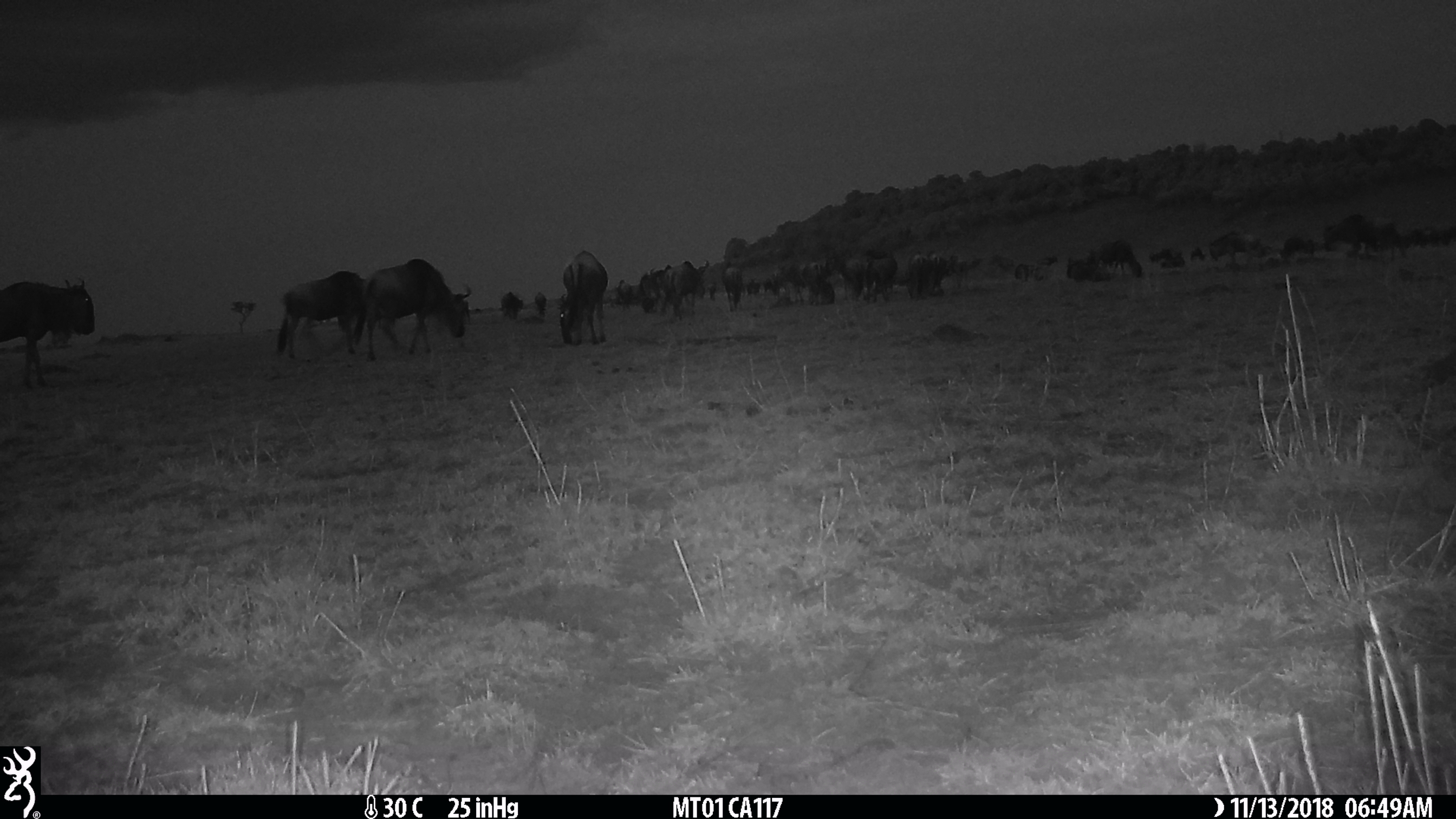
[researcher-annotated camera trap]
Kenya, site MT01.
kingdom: Animalia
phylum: Chordata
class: Mammalia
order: Artiodactyla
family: Bovidae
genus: Connochaetes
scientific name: Connochaetes taurinus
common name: blue wildebeest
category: wildebeest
Wildebeest (blue wildebeest) (Connochaetes taurinus).